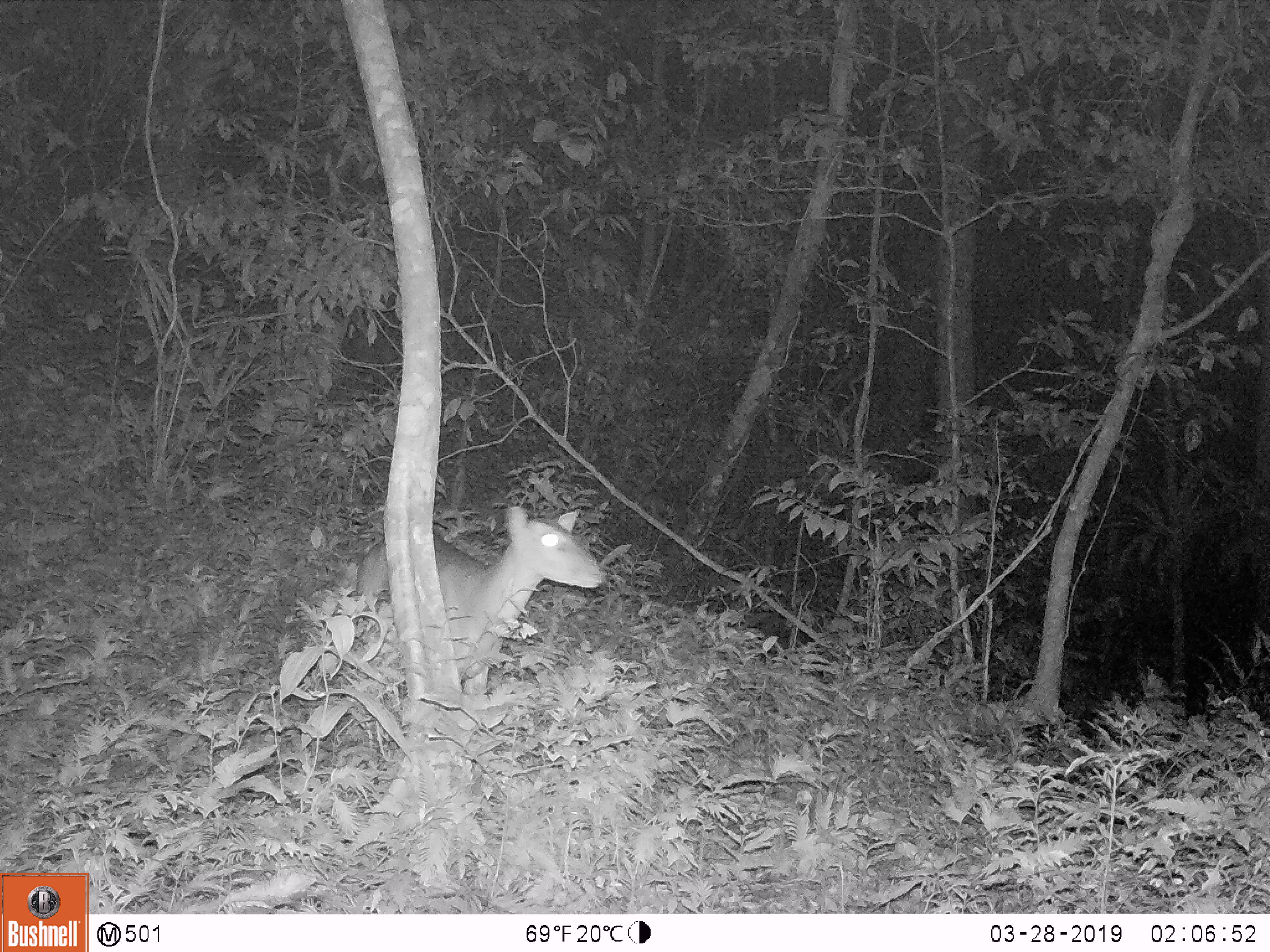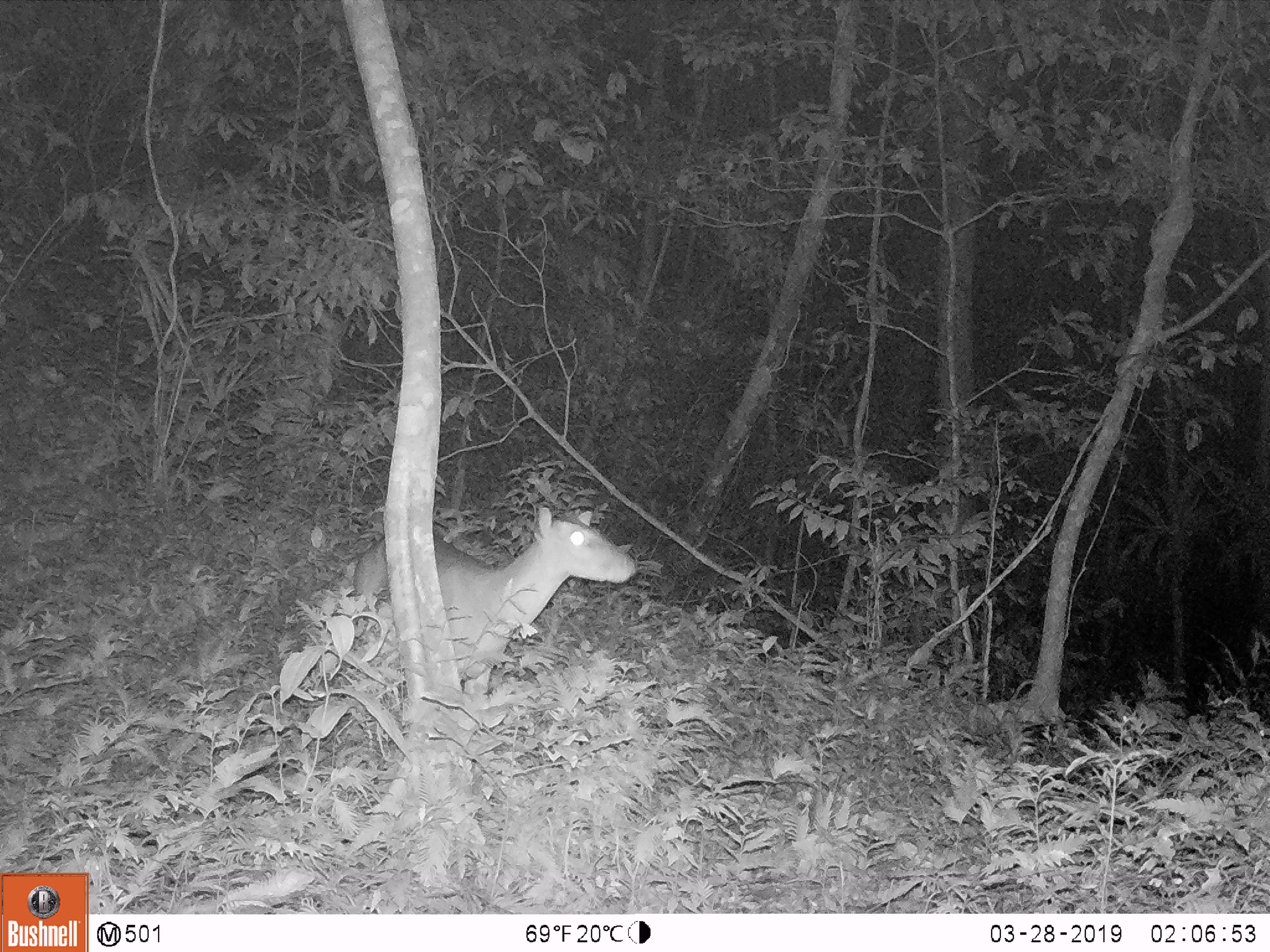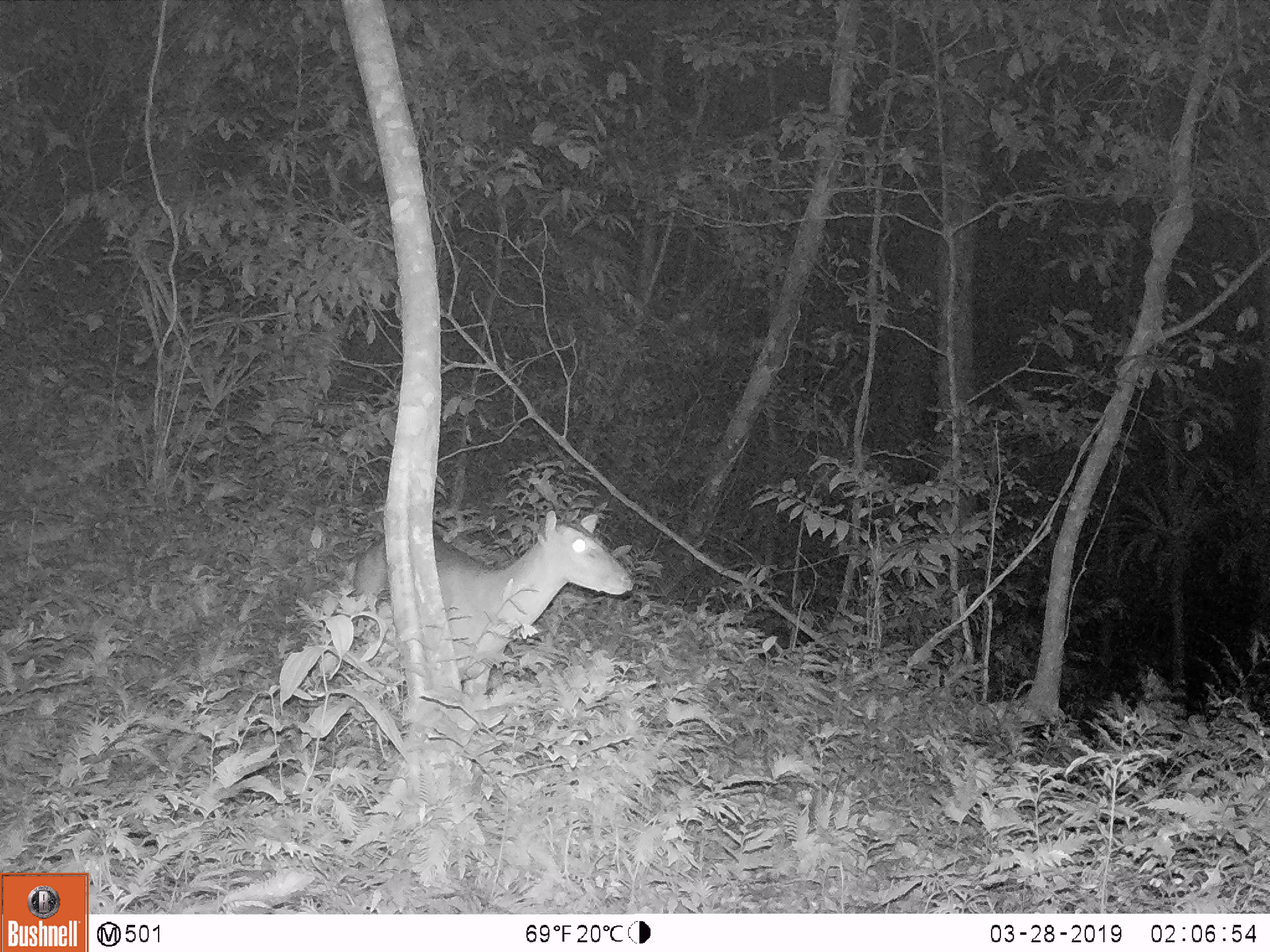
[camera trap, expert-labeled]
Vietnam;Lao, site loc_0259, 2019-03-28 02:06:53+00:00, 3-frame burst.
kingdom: Animalia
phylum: Chordata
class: Mammalia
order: Artiodactyla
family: Cervidae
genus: Muntiacus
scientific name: Muntiacus vuquangensis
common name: large-antlered muntjac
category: large antlered muntjac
Large antlered muntjac (large-antlered muntjac) (Muntiacus vuquangensis). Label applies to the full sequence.